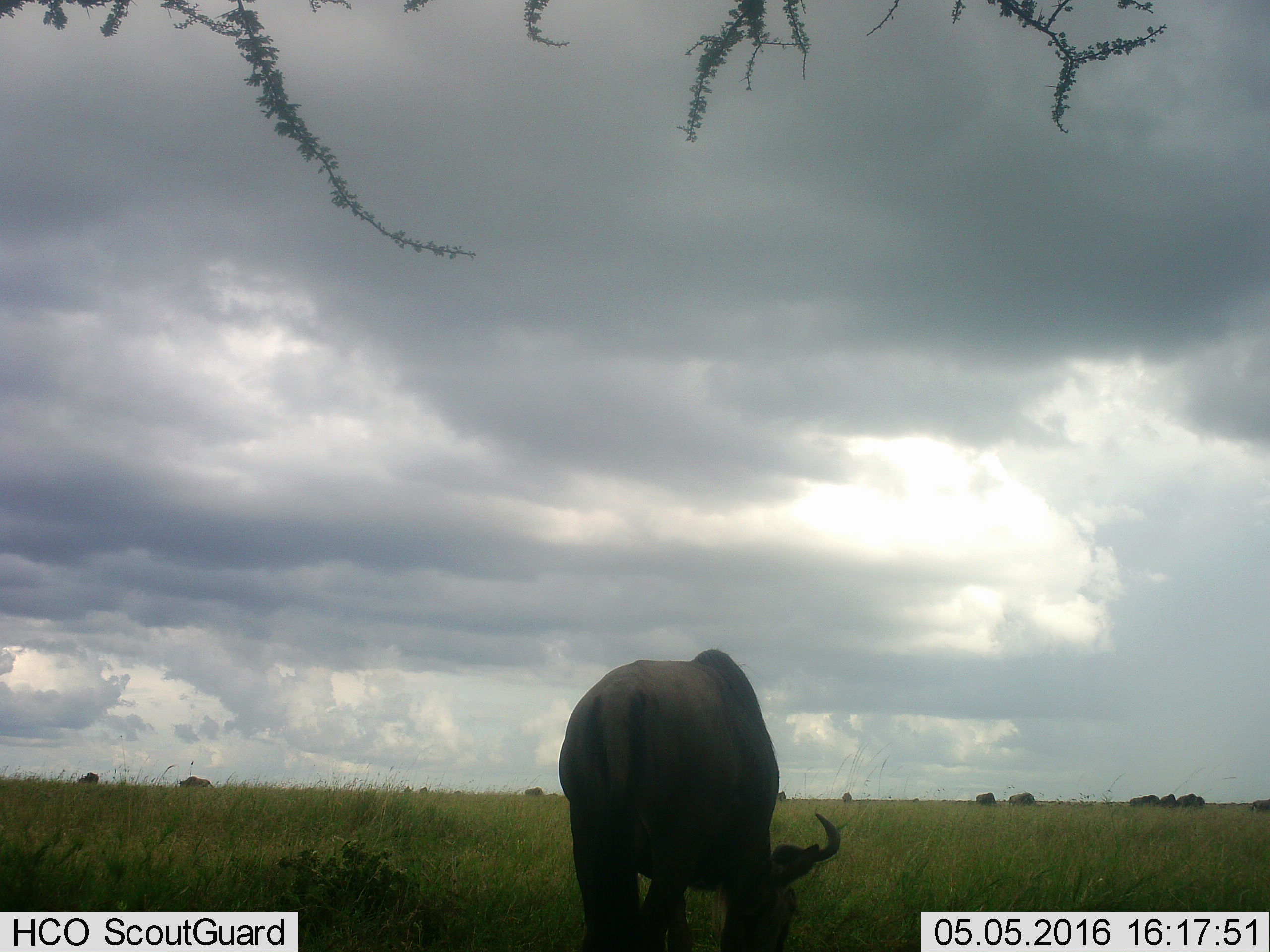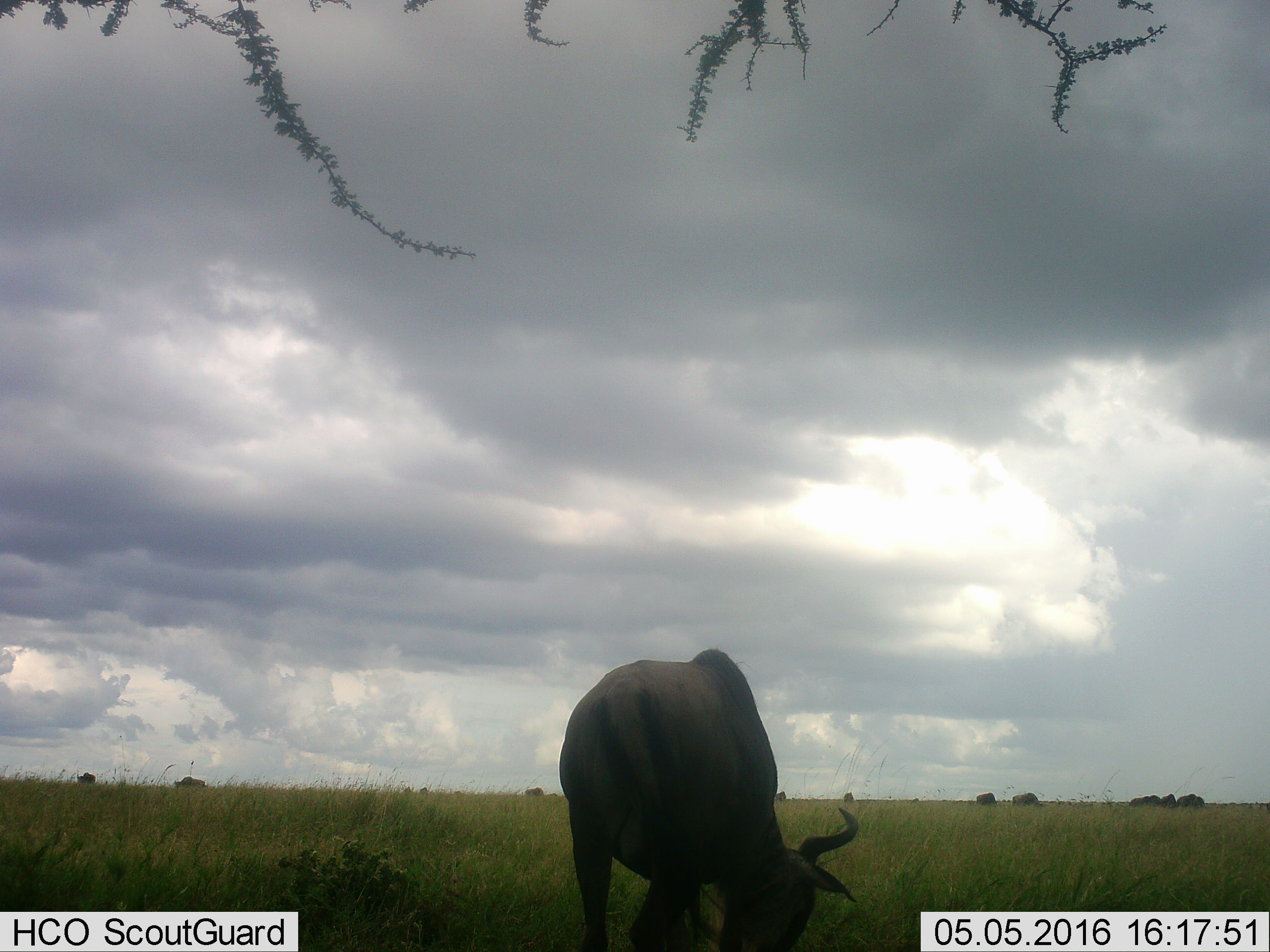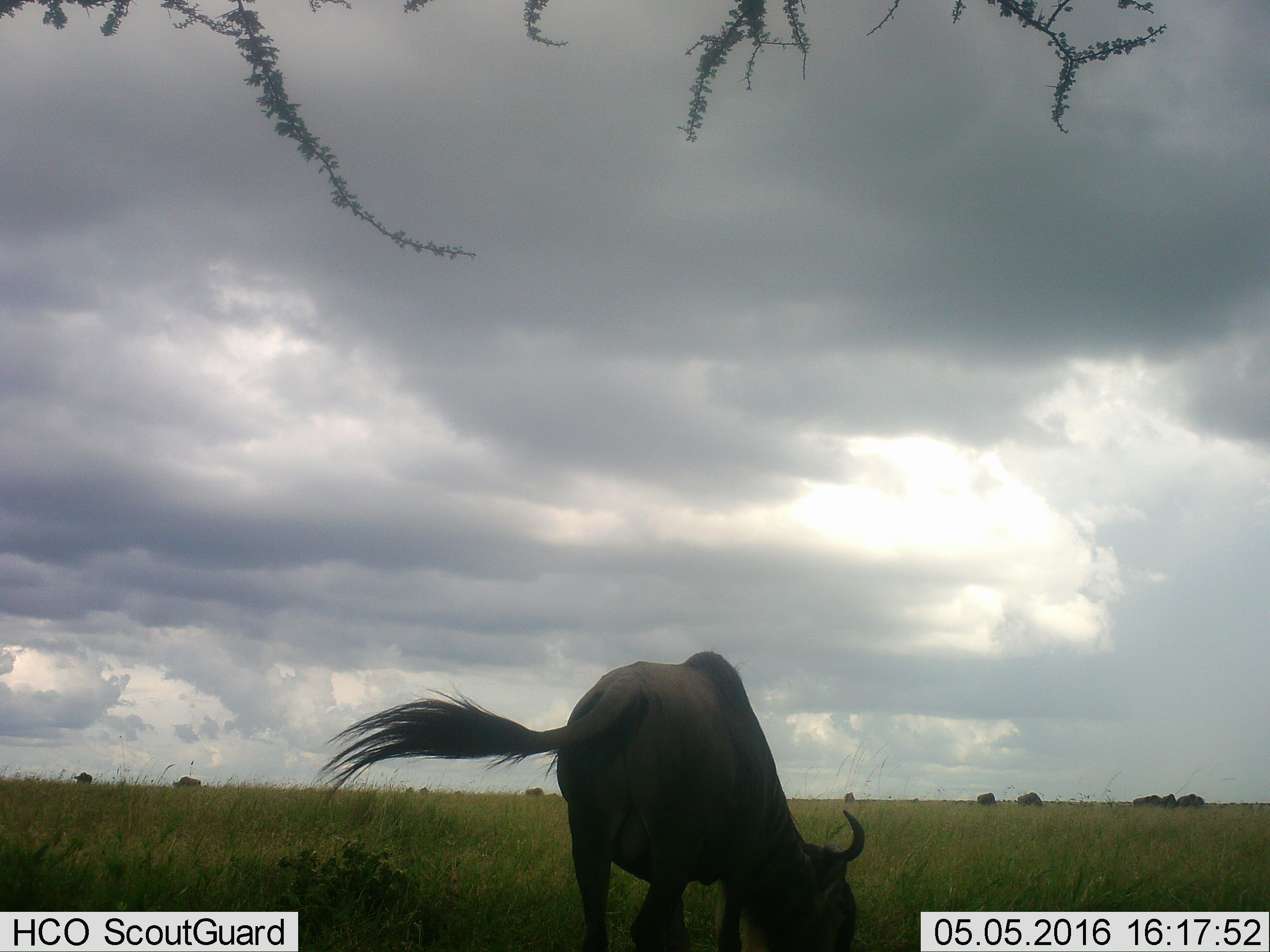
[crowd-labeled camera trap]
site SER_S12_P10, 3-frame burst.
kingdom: Animalia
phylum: Chordata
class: Mammalia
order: Artiodactyla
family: Bovidae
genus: Connochaetes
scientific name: Connochaetes taurinus taurinus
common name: blue wildebeest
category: wildebeestblue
Wildebeestblue (blue wildebeest) (Connochaetes taurinus taurinus), count 11-50. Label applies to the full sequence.